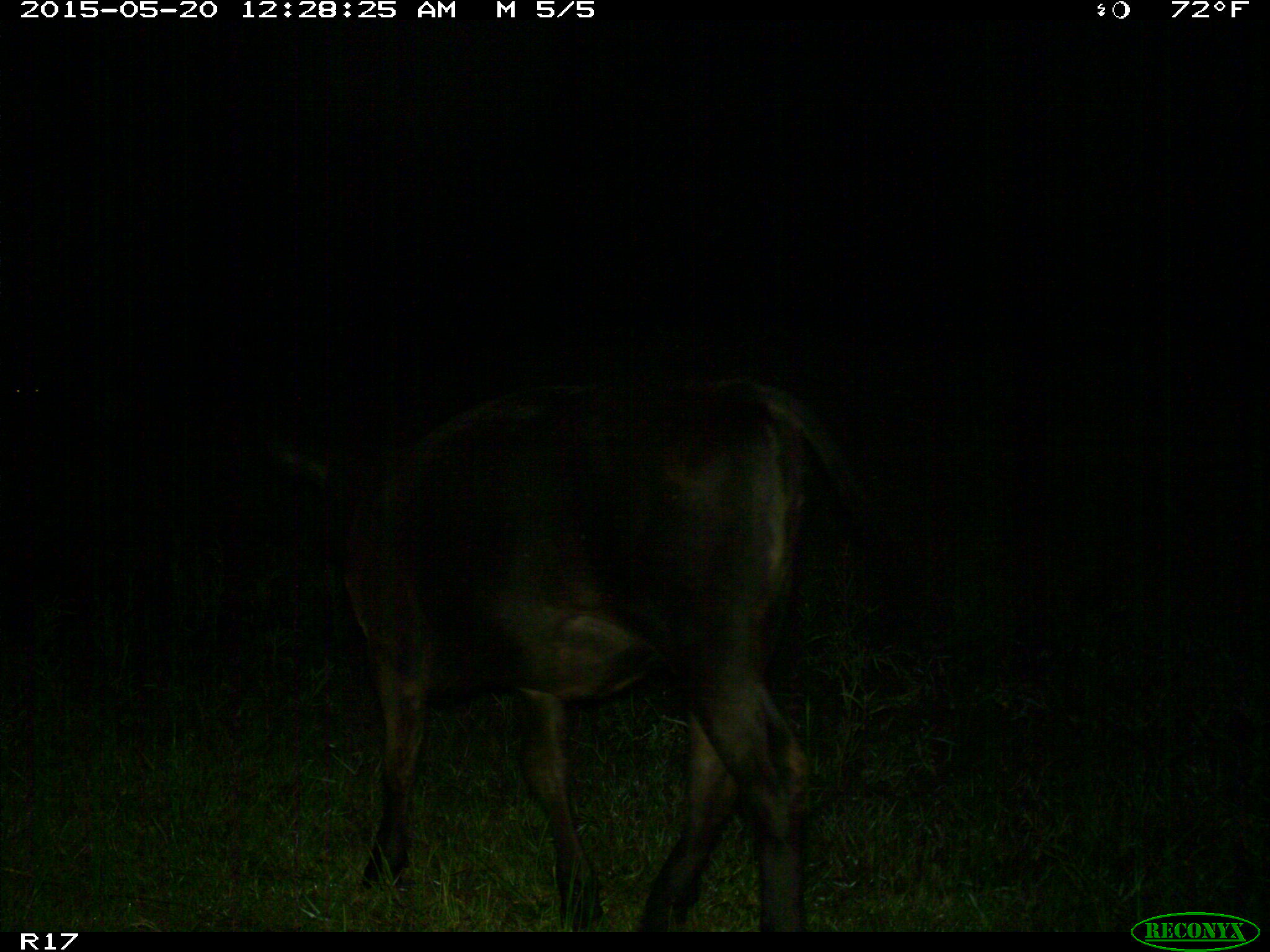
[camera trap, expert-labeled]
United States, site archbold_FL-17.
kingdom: Animalia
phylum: Chordata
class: Mammalia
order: Artiodactyla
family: Bovidae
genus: Bos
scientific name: Bos taurus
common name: domestic cow